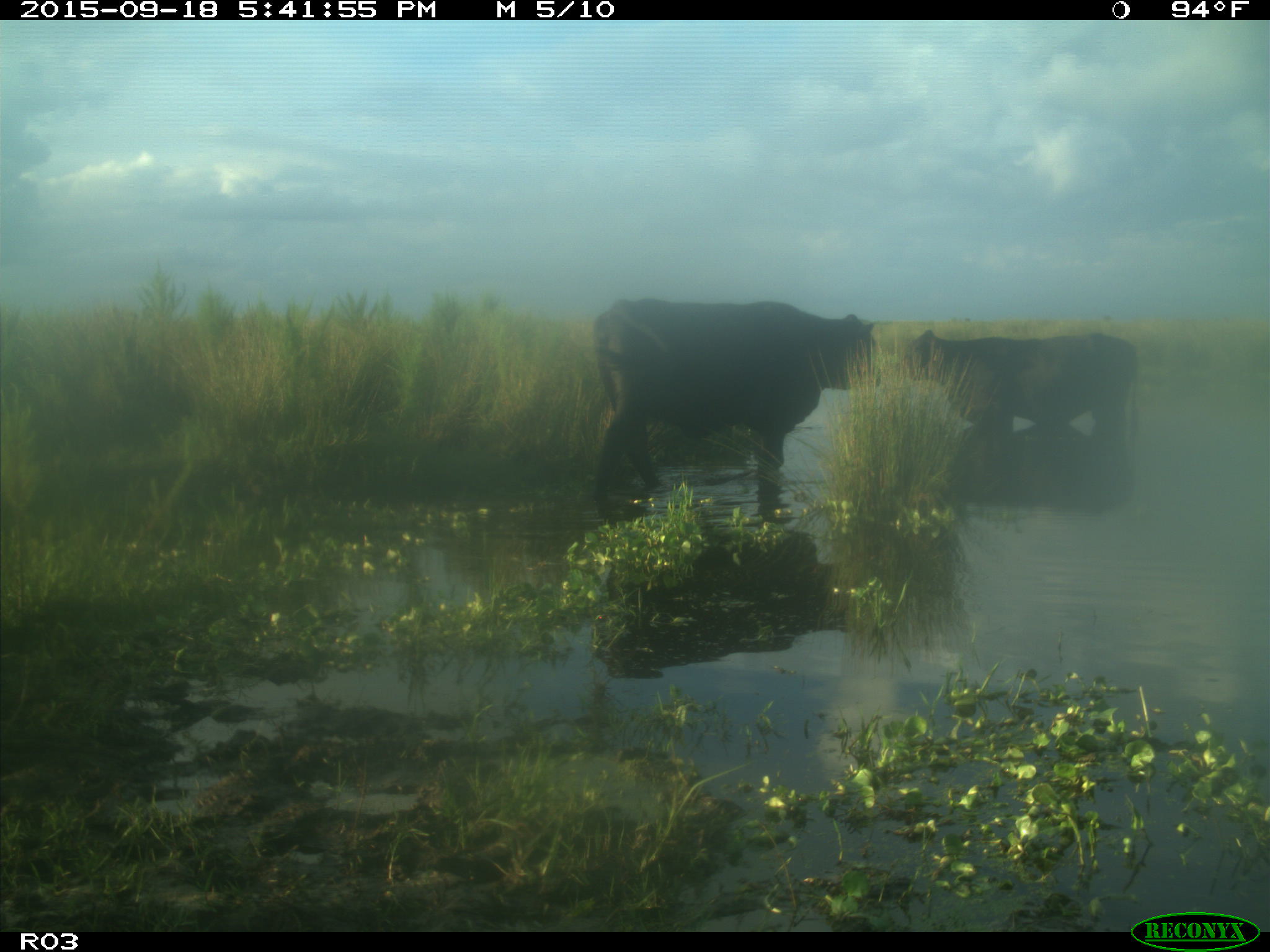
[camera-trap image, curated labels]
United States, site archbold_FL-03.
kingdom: Animalia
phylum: Chordata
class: Mammalia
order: Artiodactyla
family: Bovidae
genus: Bos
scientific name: Bos taurus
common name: domestic cow